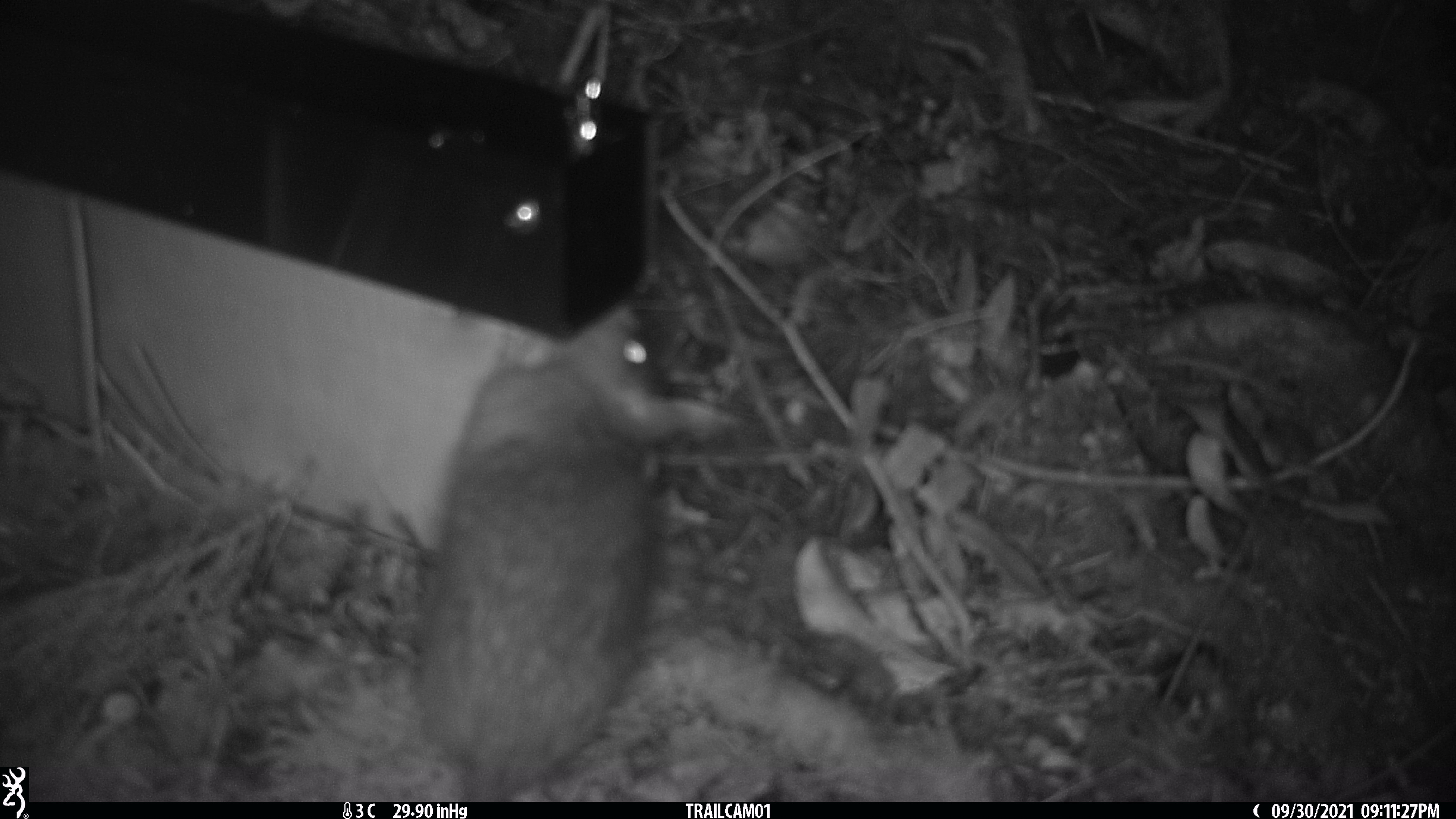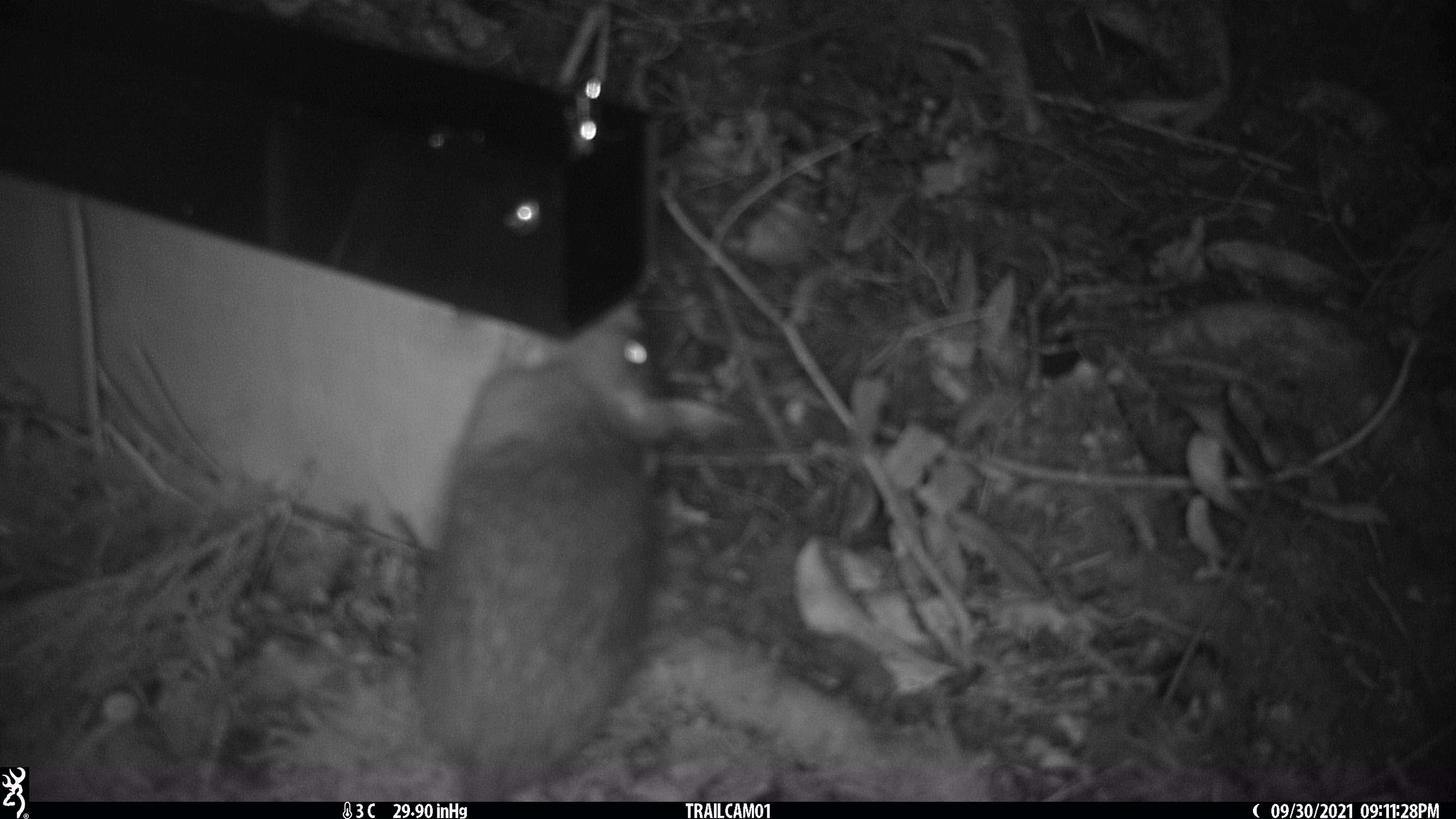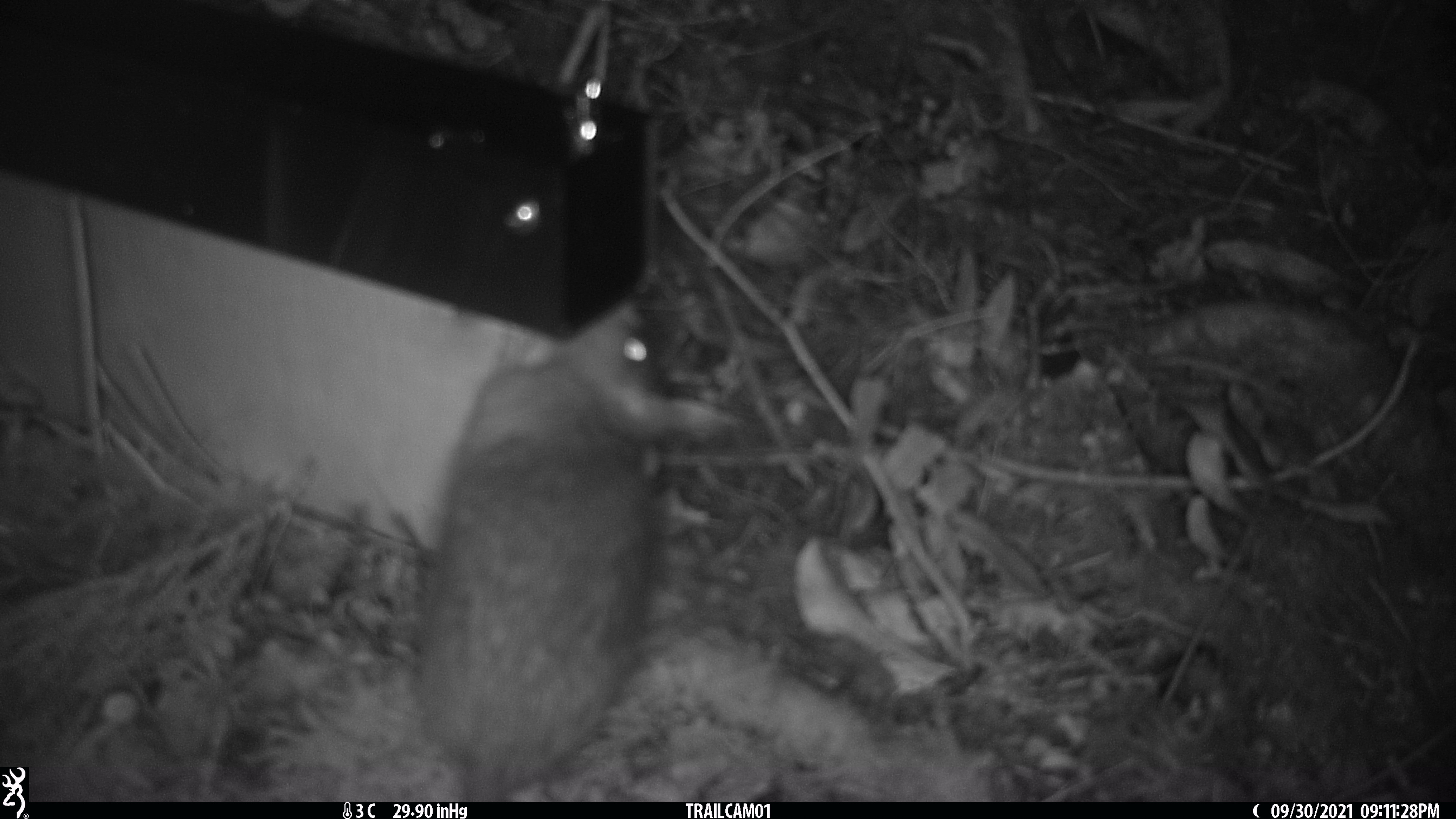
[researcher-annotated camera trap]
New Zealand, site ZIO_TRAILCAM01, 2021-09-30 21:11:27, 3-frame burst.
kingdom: Animalia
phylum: Chordata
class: Mammalia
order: Rodentia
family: Muridae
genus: Rattus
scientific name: Rattus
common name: rat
Rat (Rattus).